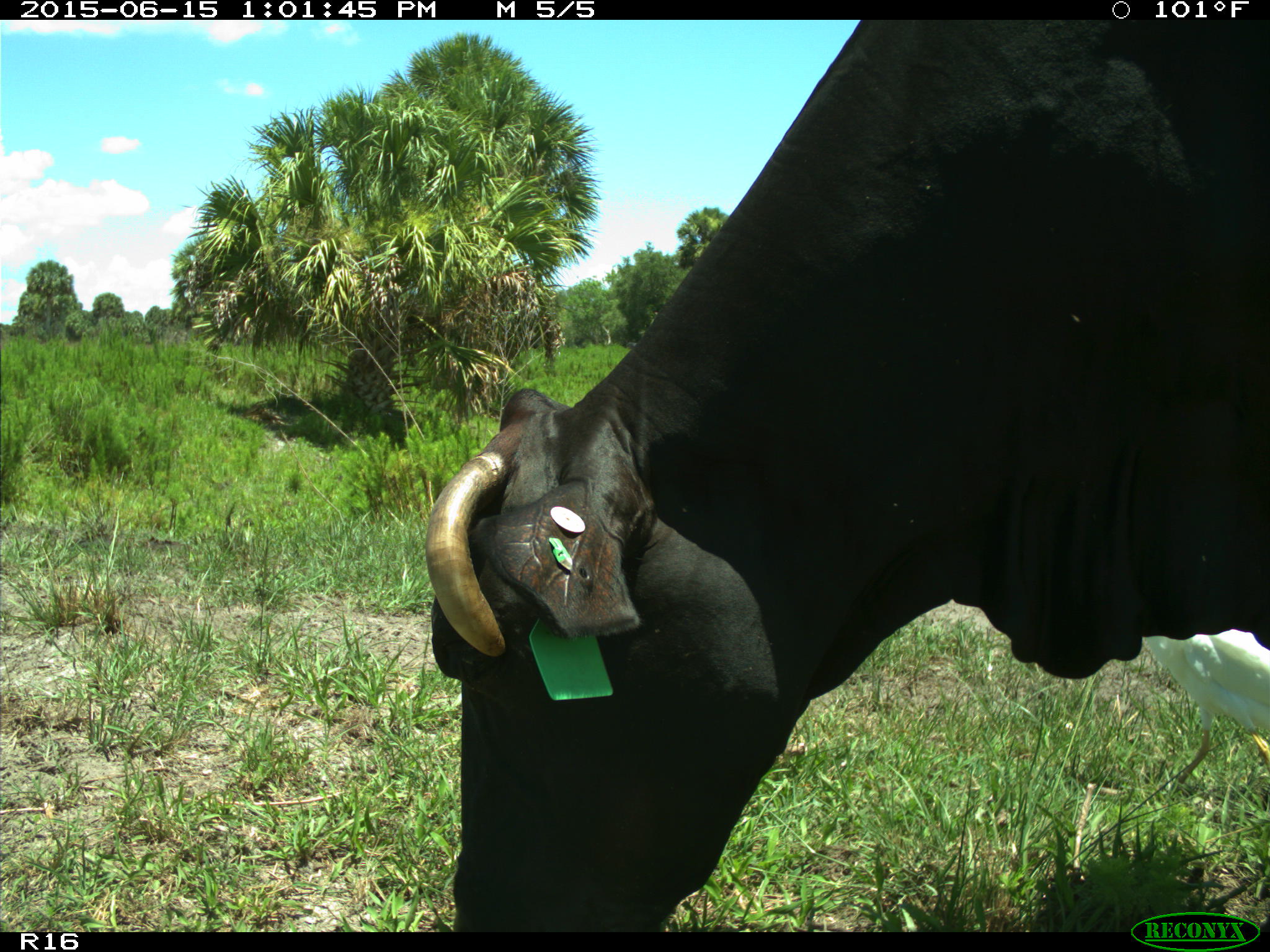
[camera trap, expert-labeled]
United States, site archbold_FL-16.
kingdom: Animalia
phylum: Chordata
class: Mammalia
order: Artiodactyla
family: Bovidae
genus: Bos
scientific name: Bos taurus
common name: domestic cow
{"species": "Bos taurus (domestic cow)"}